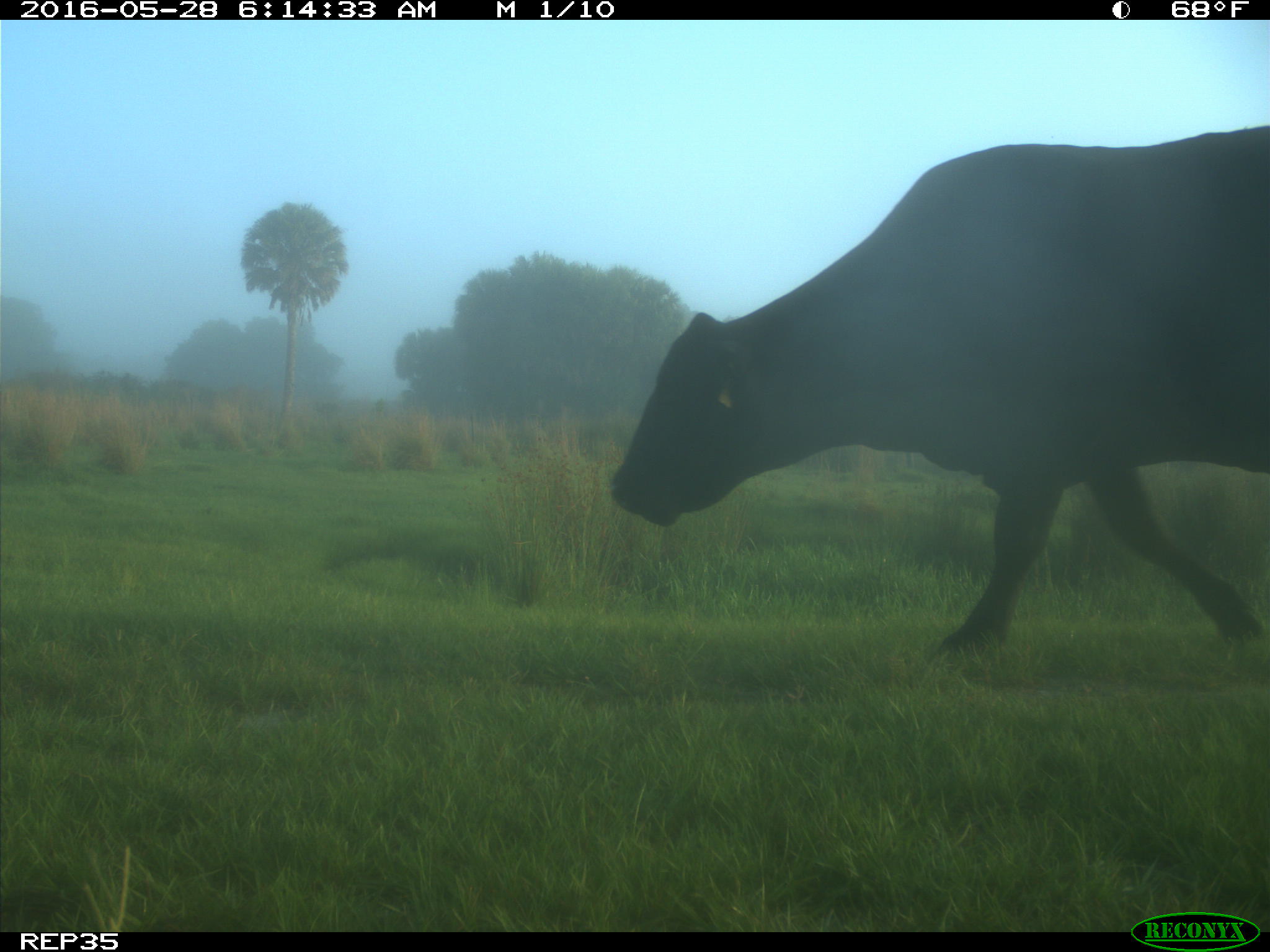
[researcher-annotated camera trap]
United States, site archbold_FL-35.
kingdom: Animalia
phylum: Chordata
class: Mammalia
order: Artiodactyla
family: Bovidae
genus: Bos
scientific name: Bos taurus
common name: domestic cow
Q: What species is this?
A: Bos taurus (domestic cow).